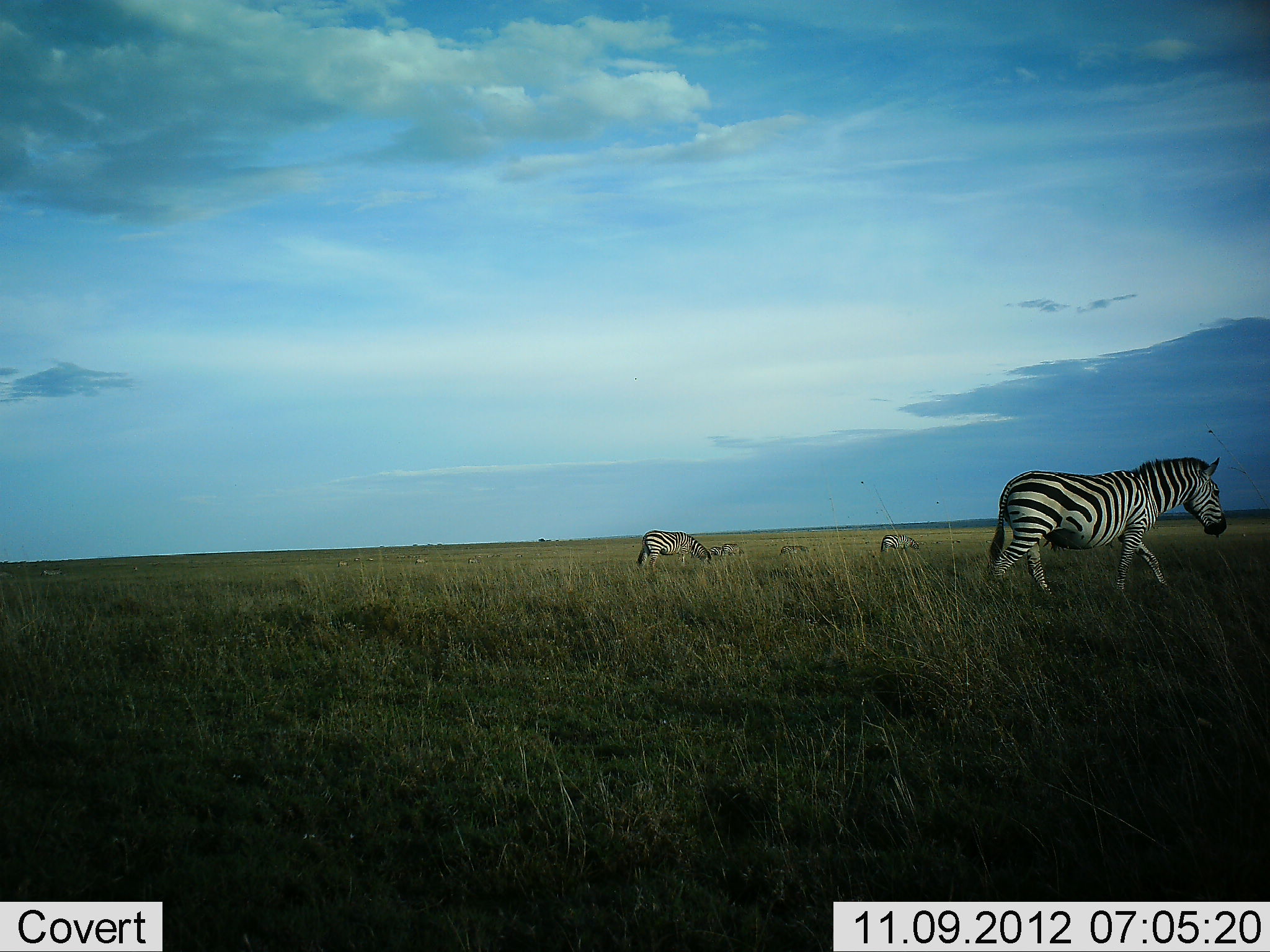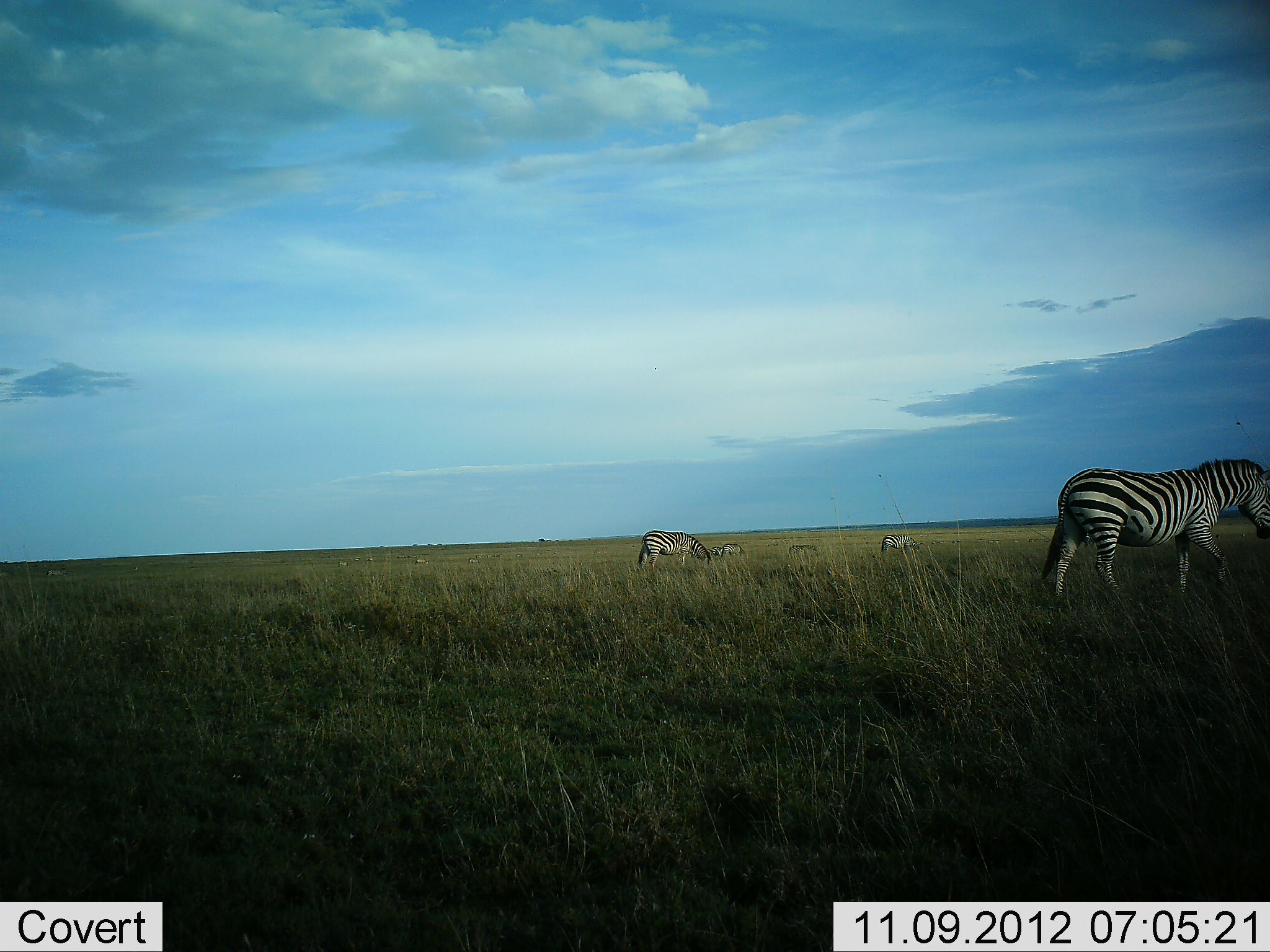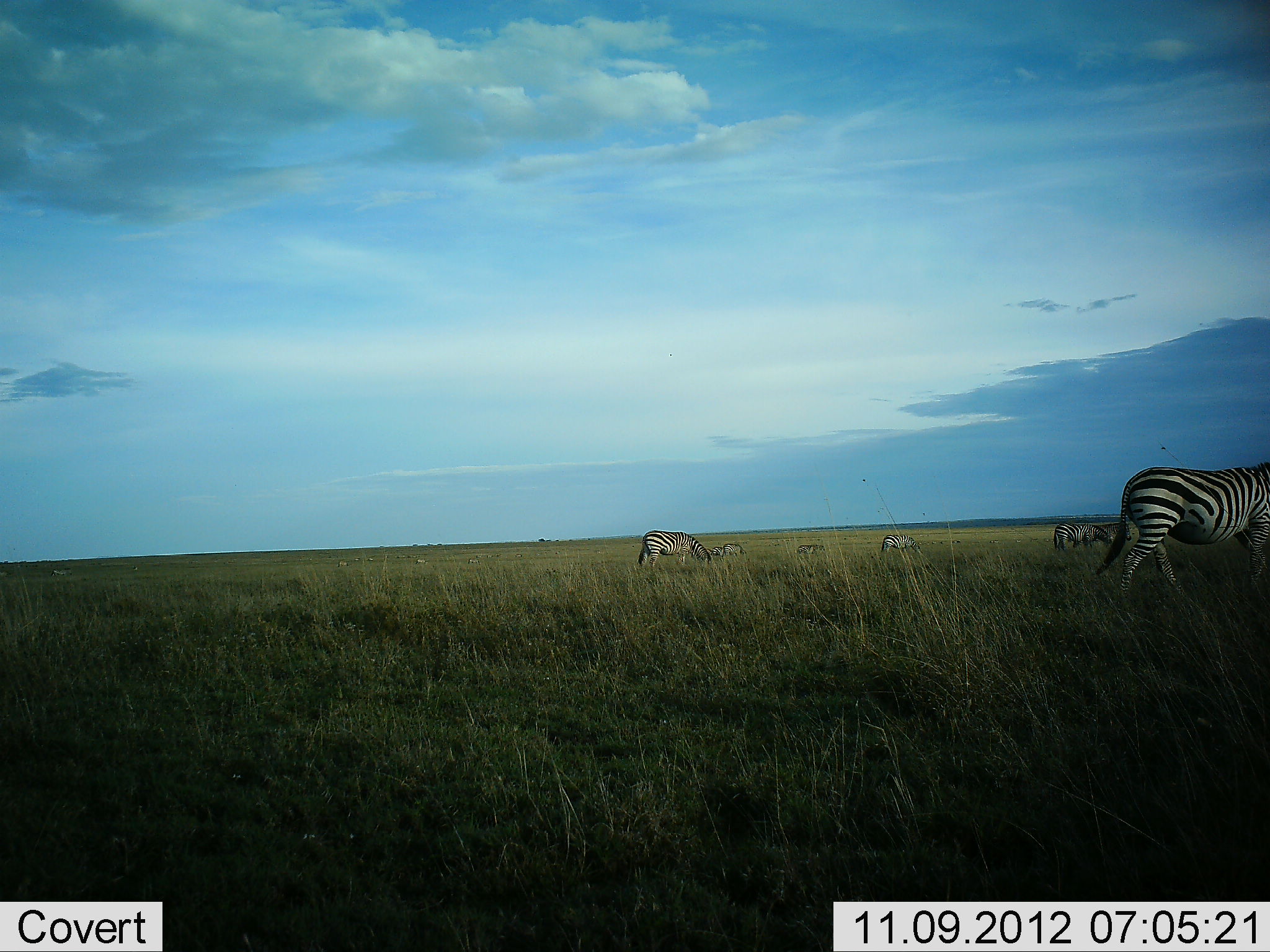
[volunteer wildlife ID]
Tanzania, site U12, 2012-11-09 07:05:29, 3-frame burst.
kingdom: Animalia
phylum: Chordata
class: Mammalia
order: Perissodactyla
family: Equidae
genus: Equus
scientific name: Equus quagga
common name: plains zebra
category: zebra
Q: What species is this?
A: Zebra (plains zebra) (Equus quagga).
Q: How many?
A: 6.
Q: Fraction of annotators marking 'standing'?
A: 27%.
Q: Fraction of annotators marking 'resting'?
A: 0%.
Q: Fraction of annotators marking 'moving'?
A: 73%.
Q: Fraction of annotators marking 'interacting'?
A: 0%.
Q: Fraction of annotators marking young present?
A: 18%.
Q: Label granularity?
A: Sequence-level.